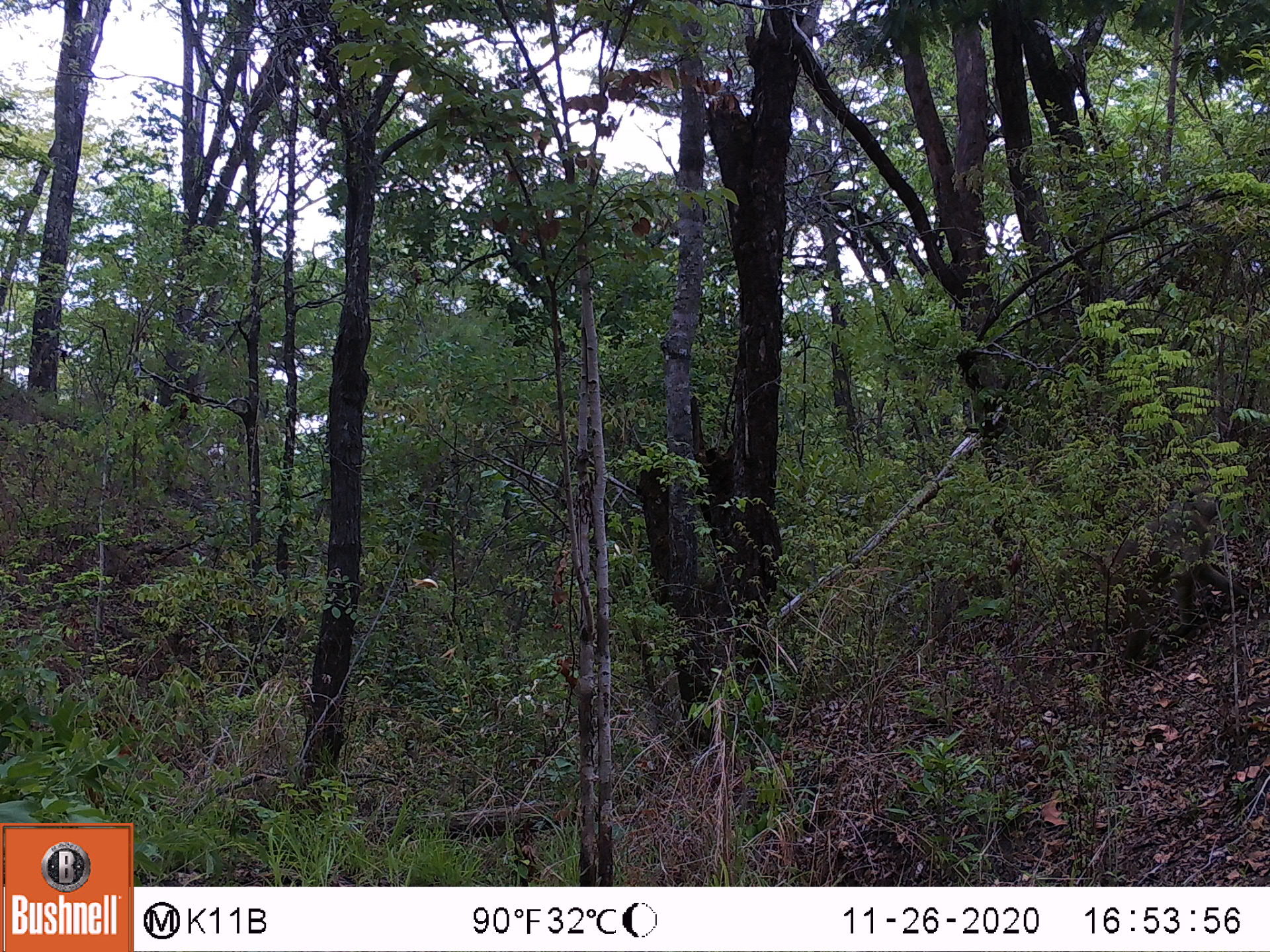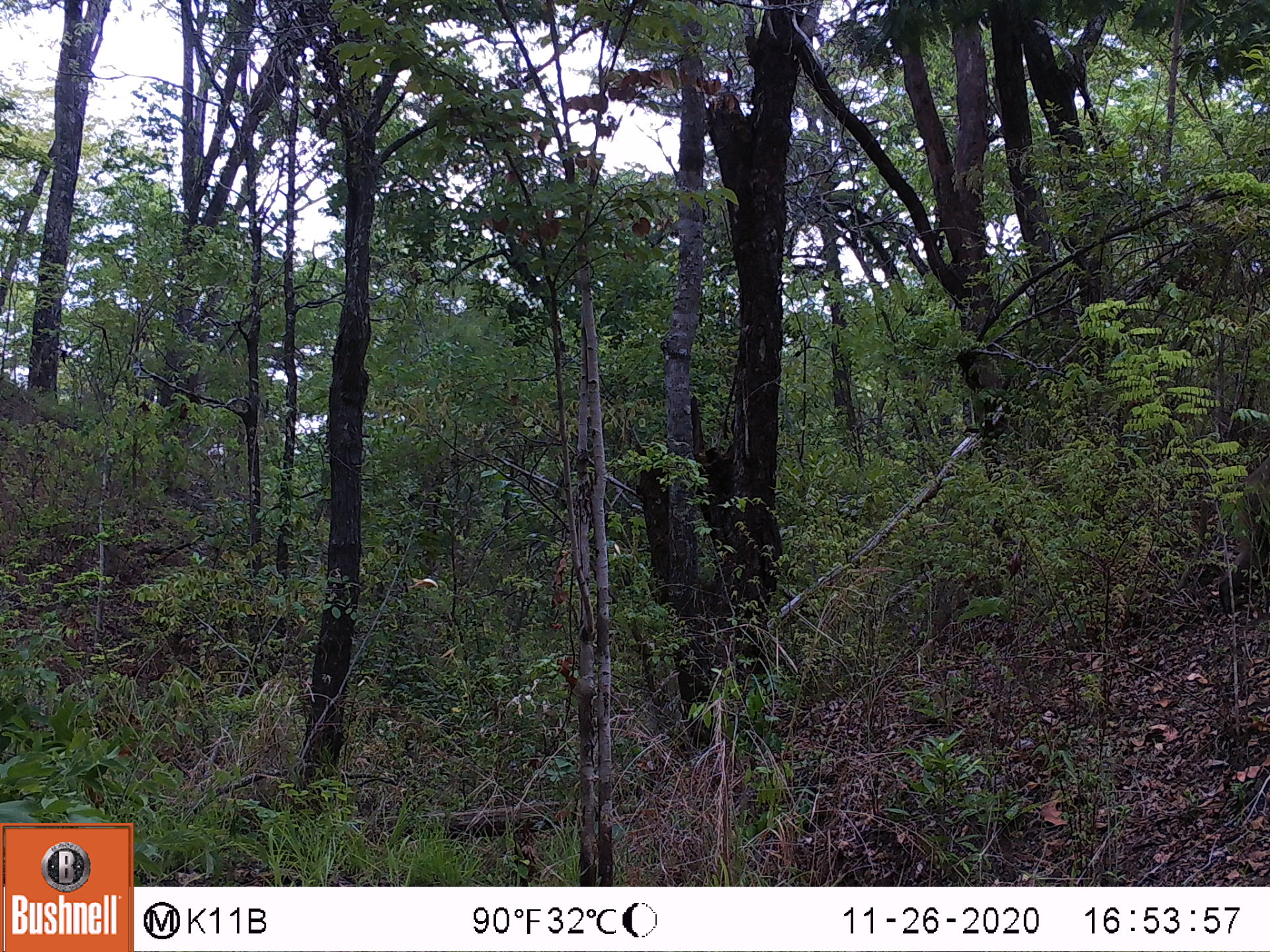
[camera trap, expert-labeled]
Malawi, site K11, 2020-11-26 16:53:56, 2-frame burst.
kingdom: Animalia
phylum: Chordata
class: Mammalia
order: Primates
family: Cercopithecidae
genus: Papio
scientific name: Papio cynocephalus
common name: yellow baboon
Yellow baboon (Papio cynocephalus), count 1.